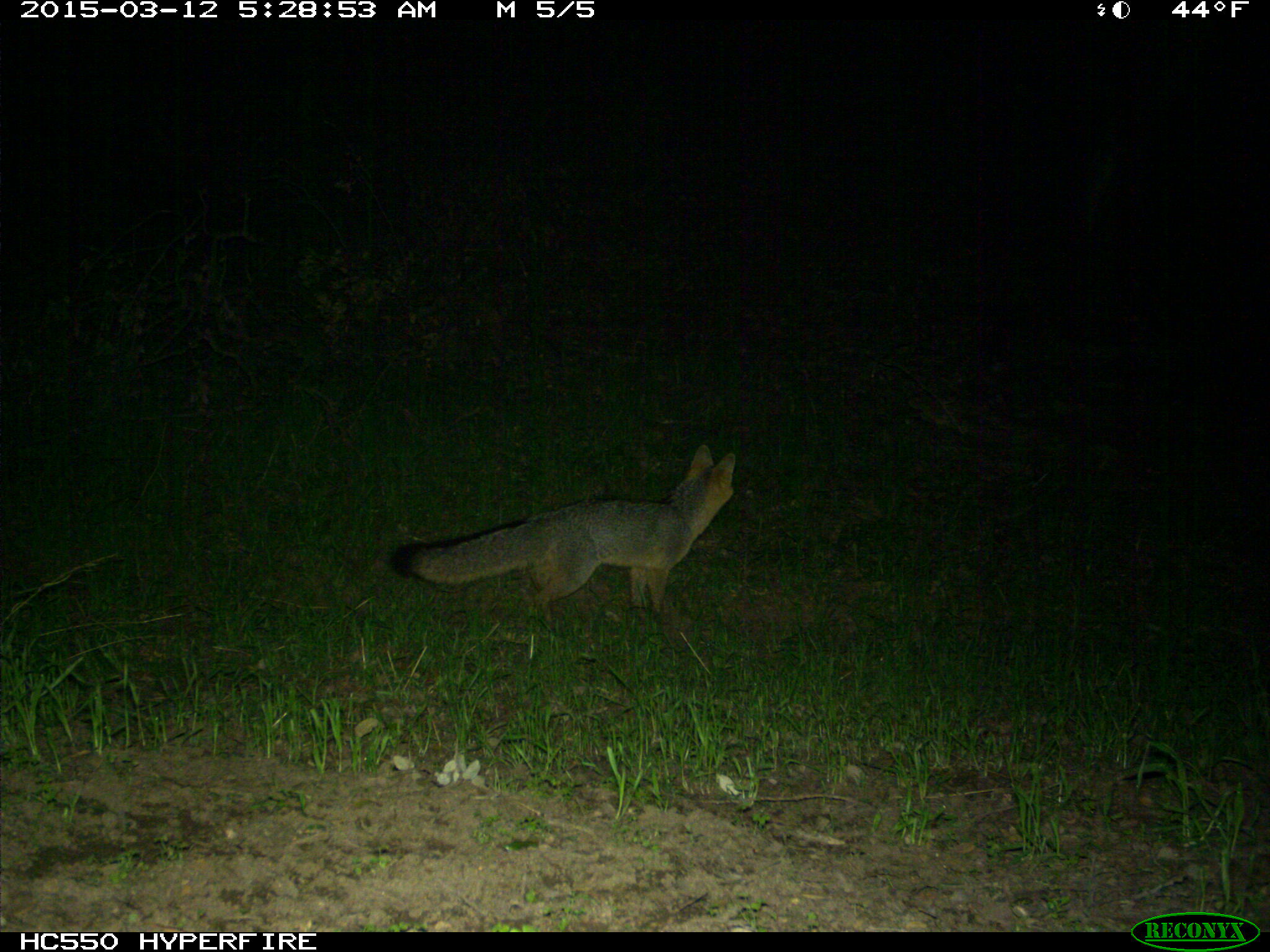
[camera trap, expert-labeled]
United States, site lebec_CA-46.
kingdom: Animalia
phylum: Chordata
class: Mammalia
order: Carnivora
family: Canidae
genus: Urocyon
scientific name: Urocyon cinereoargenteus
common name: gray fox